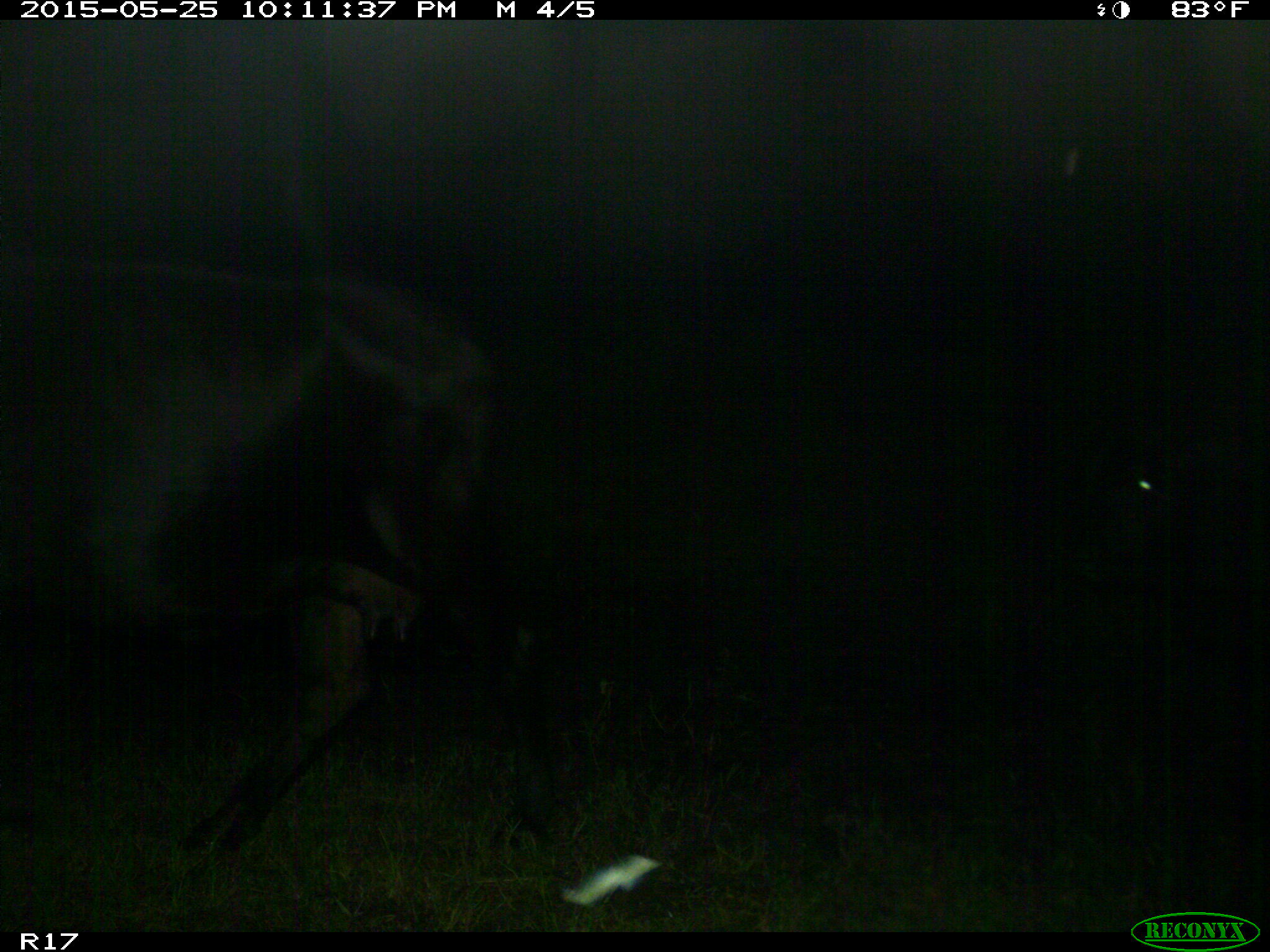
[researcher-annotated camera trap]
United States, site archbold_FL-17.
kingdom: Animalia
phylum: Chordata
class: Mammalia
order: Artiodactyla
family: Bovidae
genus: Bos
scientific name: Bos taurus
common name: domestic cow